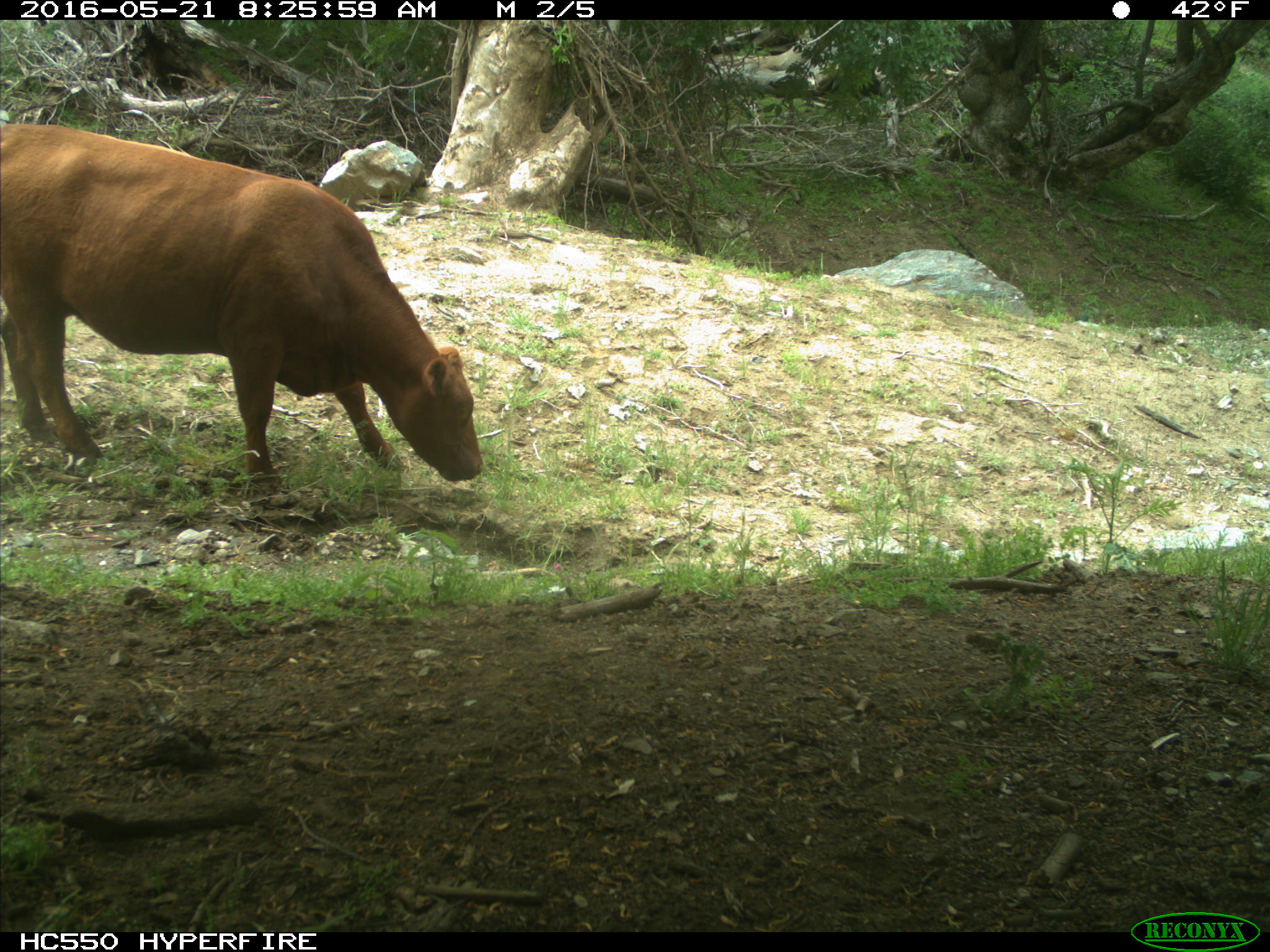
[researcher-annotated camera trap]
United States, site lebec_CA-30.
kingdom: Animalia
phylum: Chordata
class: Mammalia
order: Artiodactyla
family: Bovidae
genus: Bos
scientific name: Bos taurus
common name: domestic cow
Bos taurus (domestic cow).